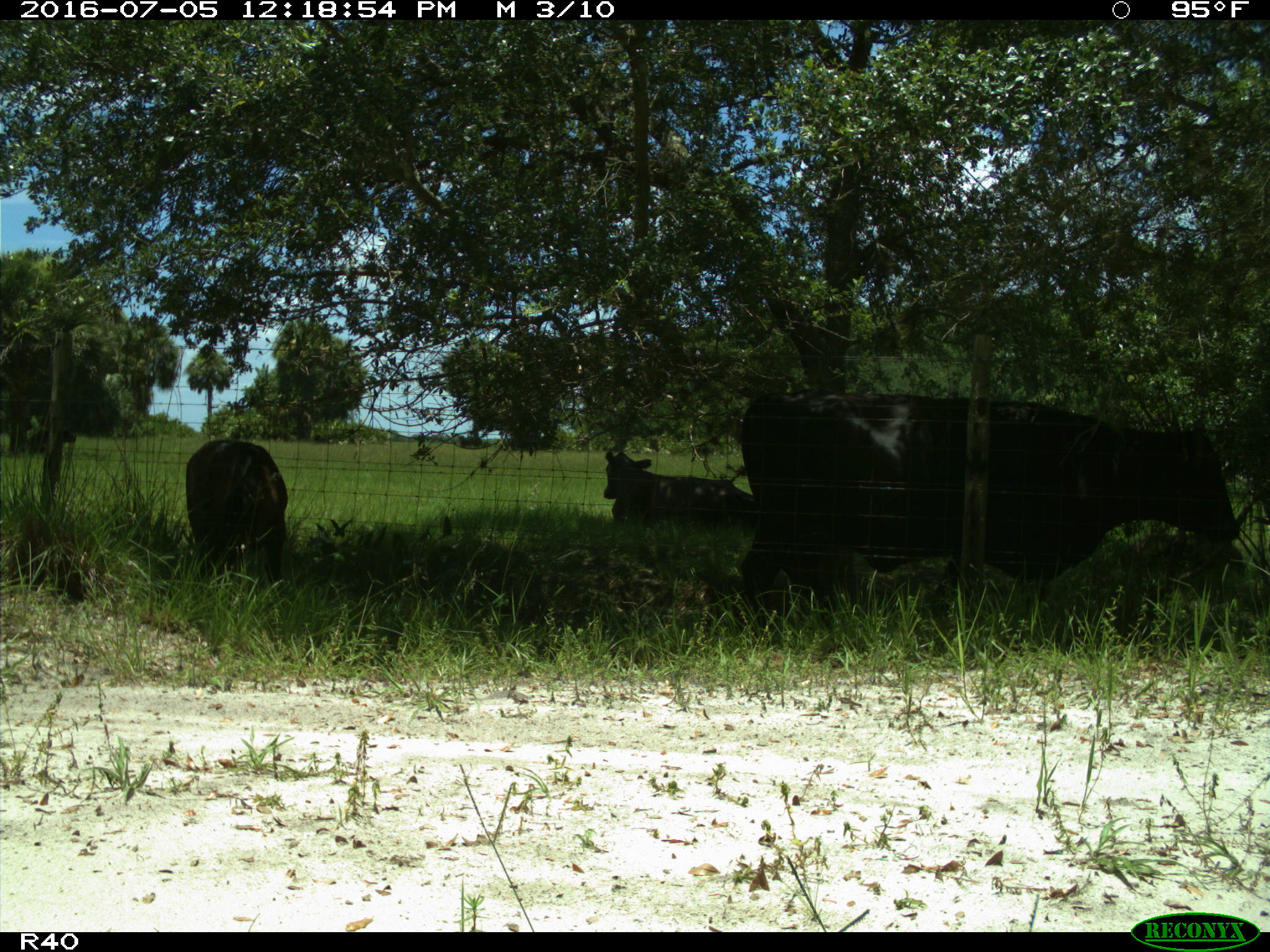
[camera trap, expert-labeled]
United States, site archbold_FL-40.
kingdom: Animalia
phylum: Chordata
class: Mammalia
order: Artiodactyla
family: Bovidae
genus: Bos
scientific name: Bos taurus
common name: domestic cow